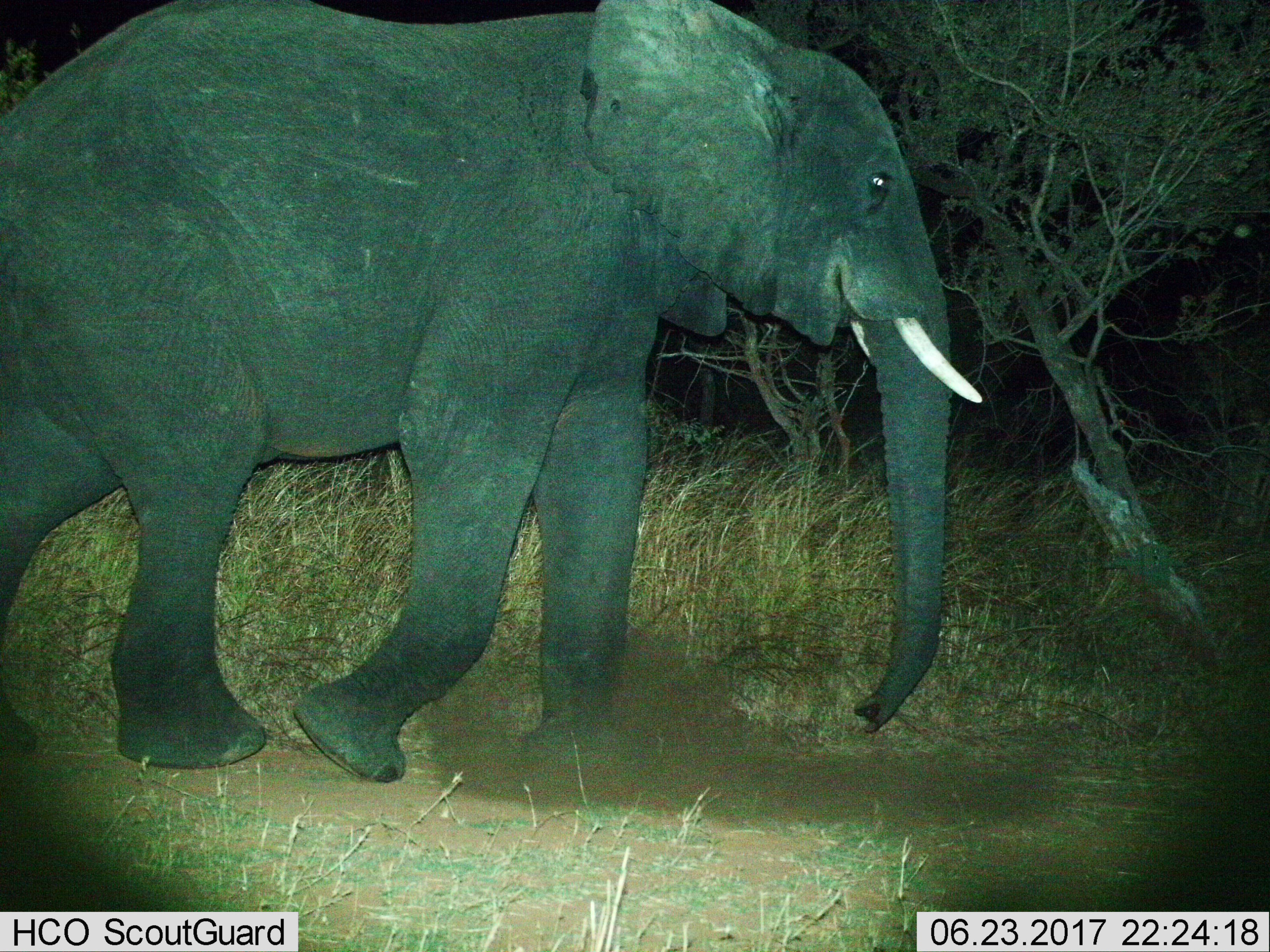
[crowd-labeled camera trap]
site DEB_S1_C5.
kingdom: Animalia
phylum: Chordata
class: Mammalia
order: Proboscidea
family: Elephantidae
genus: Loxodonta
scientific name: Loxodonta africana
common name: african bush elephant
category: elephant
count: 1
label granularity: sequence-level